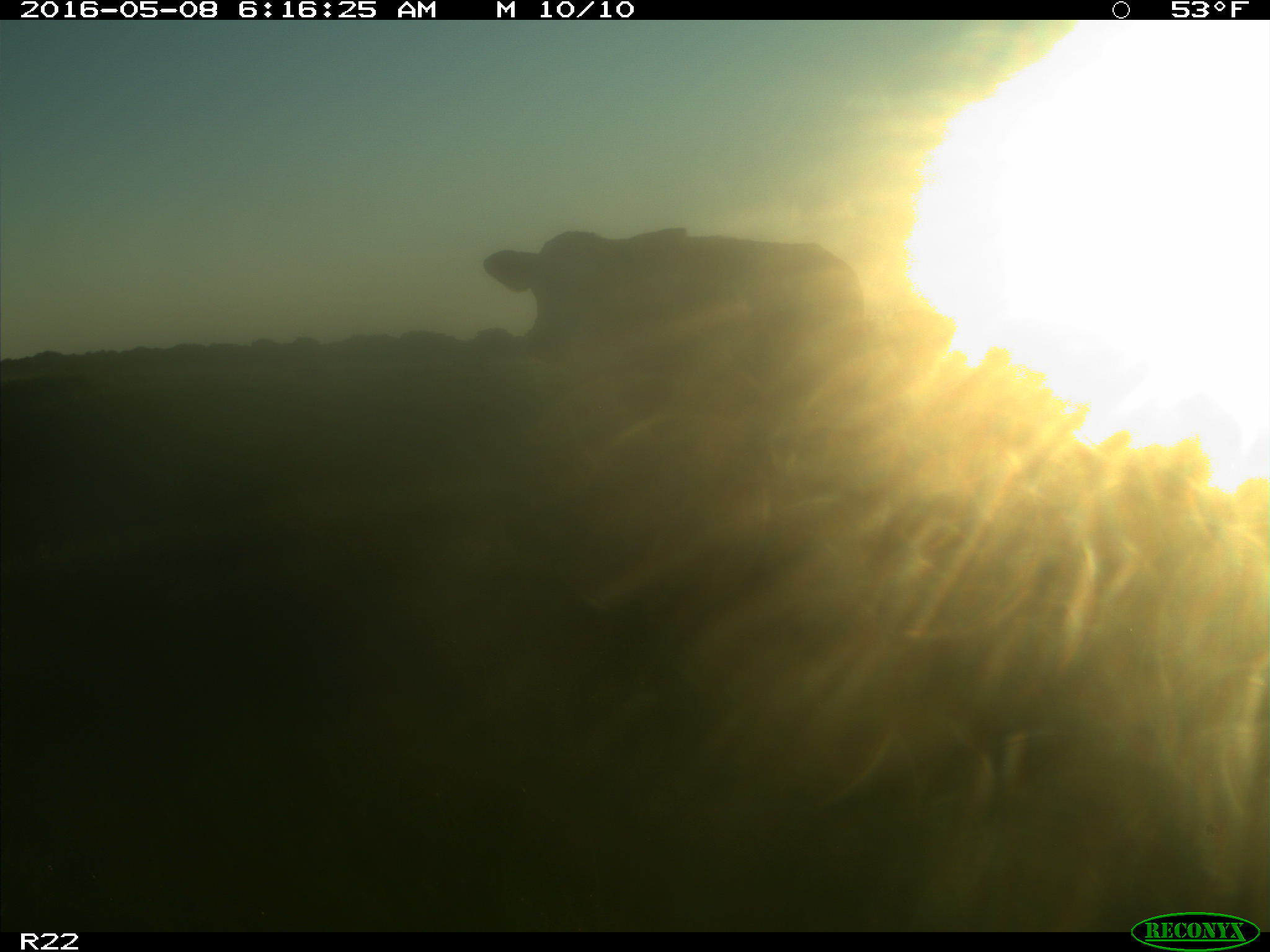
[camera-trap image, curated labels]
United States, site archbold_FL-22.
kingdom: Animalia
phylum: Chordata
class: Mammalia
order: Artiodactyla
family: Bovidae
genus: Bos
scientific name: Bos taurus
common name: domestic cow